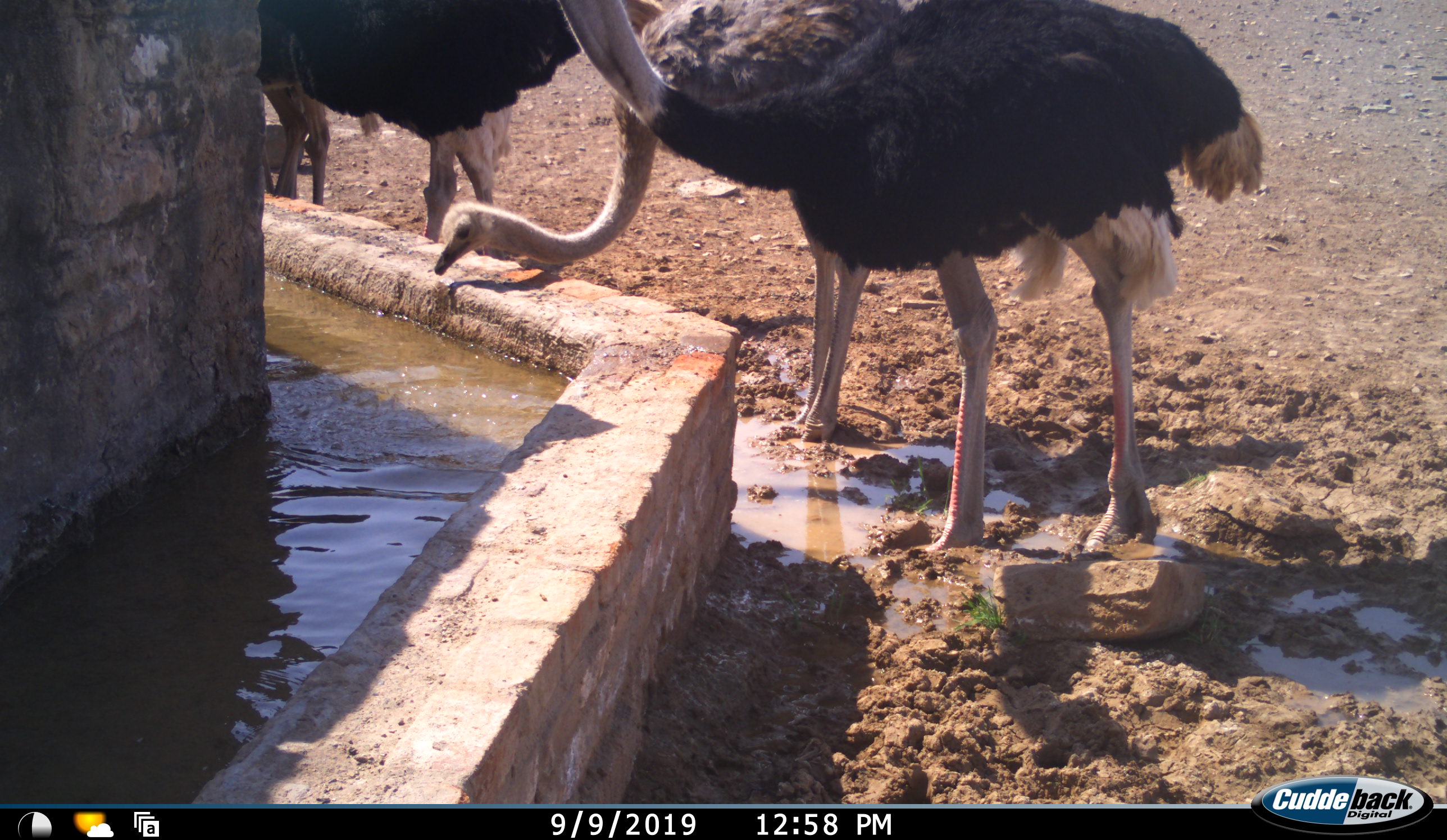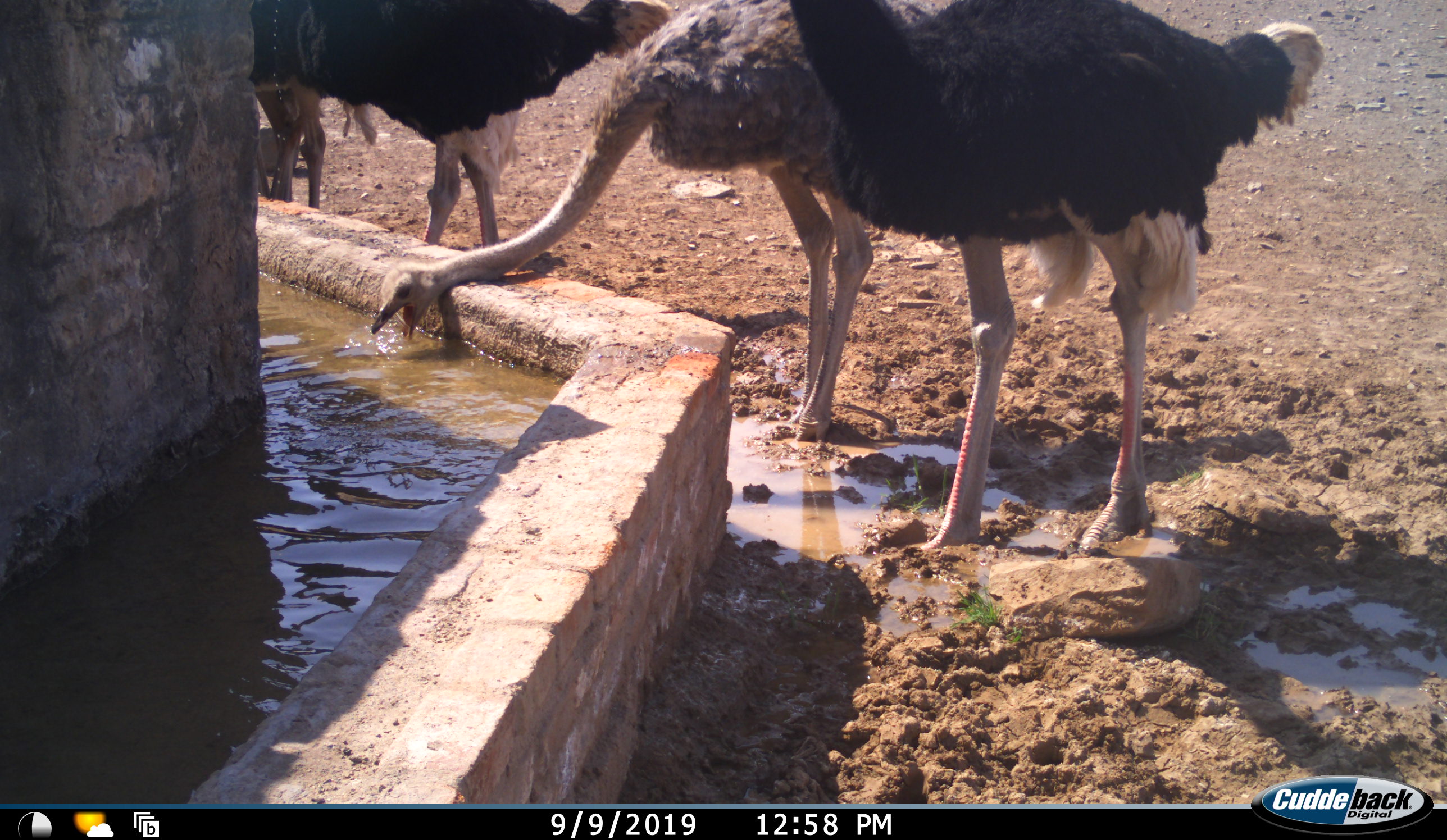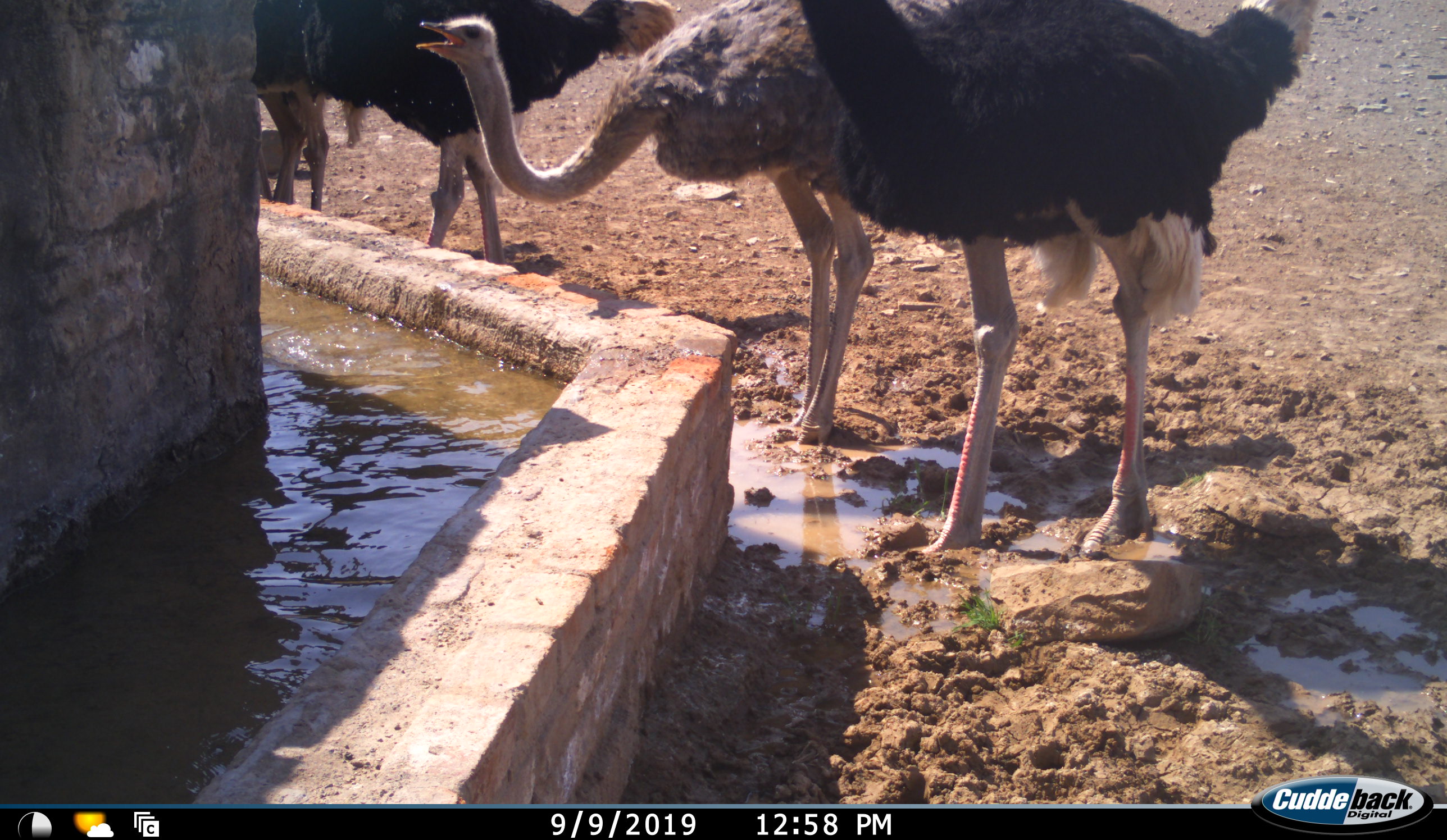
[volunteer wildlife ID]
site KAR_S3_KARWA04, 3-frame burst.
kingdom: Animalia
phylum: Chordata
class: Aves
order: Struthioniformes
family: Struthionidae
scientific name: Struthionidae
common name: ostrich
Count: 4.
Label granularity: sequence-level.